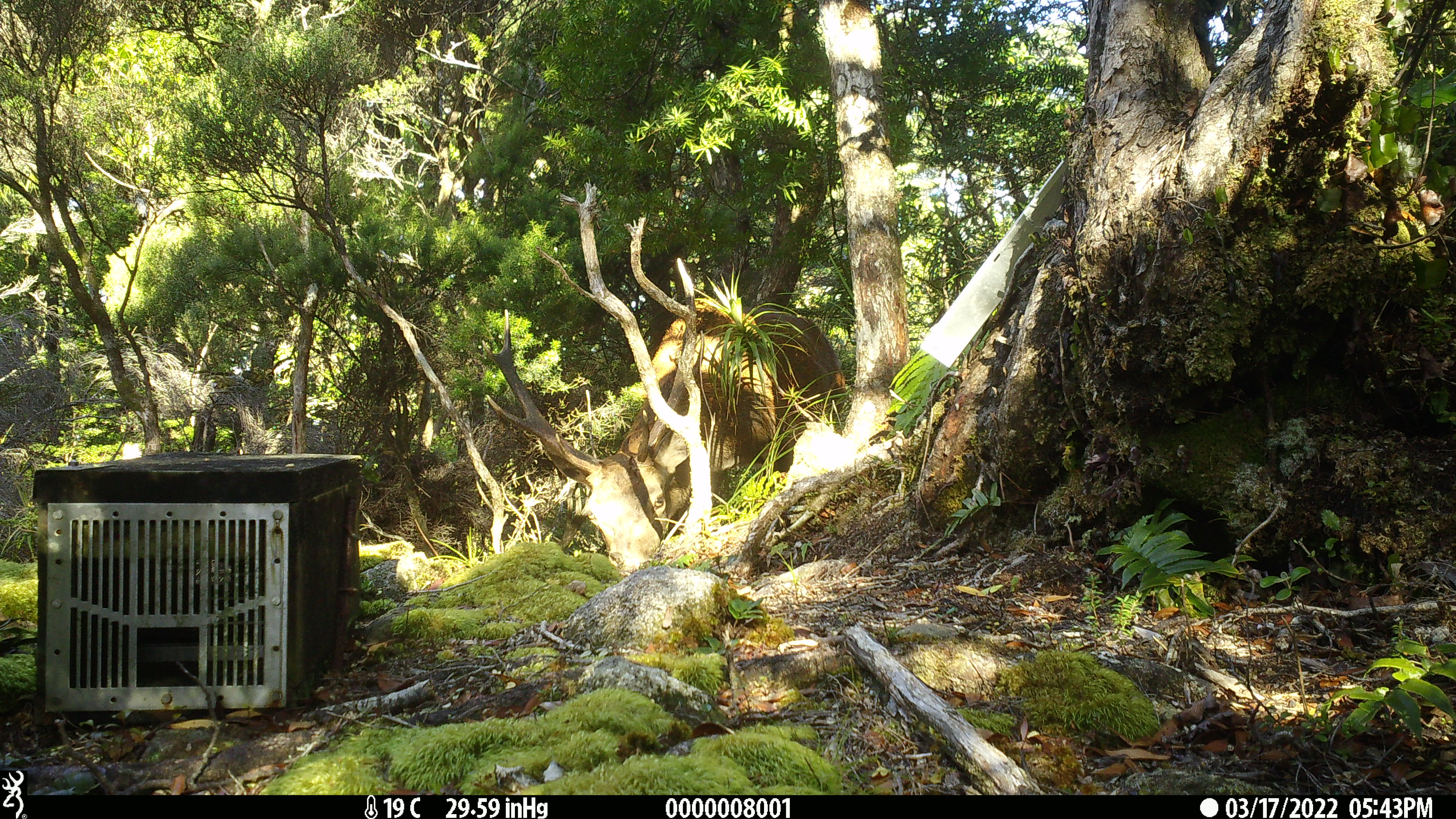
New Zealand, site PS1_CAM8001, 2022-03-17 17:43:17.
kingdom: Animalia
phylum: Chordata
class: Mammalia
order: Artiodactyla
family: Cervidae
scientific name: Cervidae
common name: deer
Deer (Cervidae).